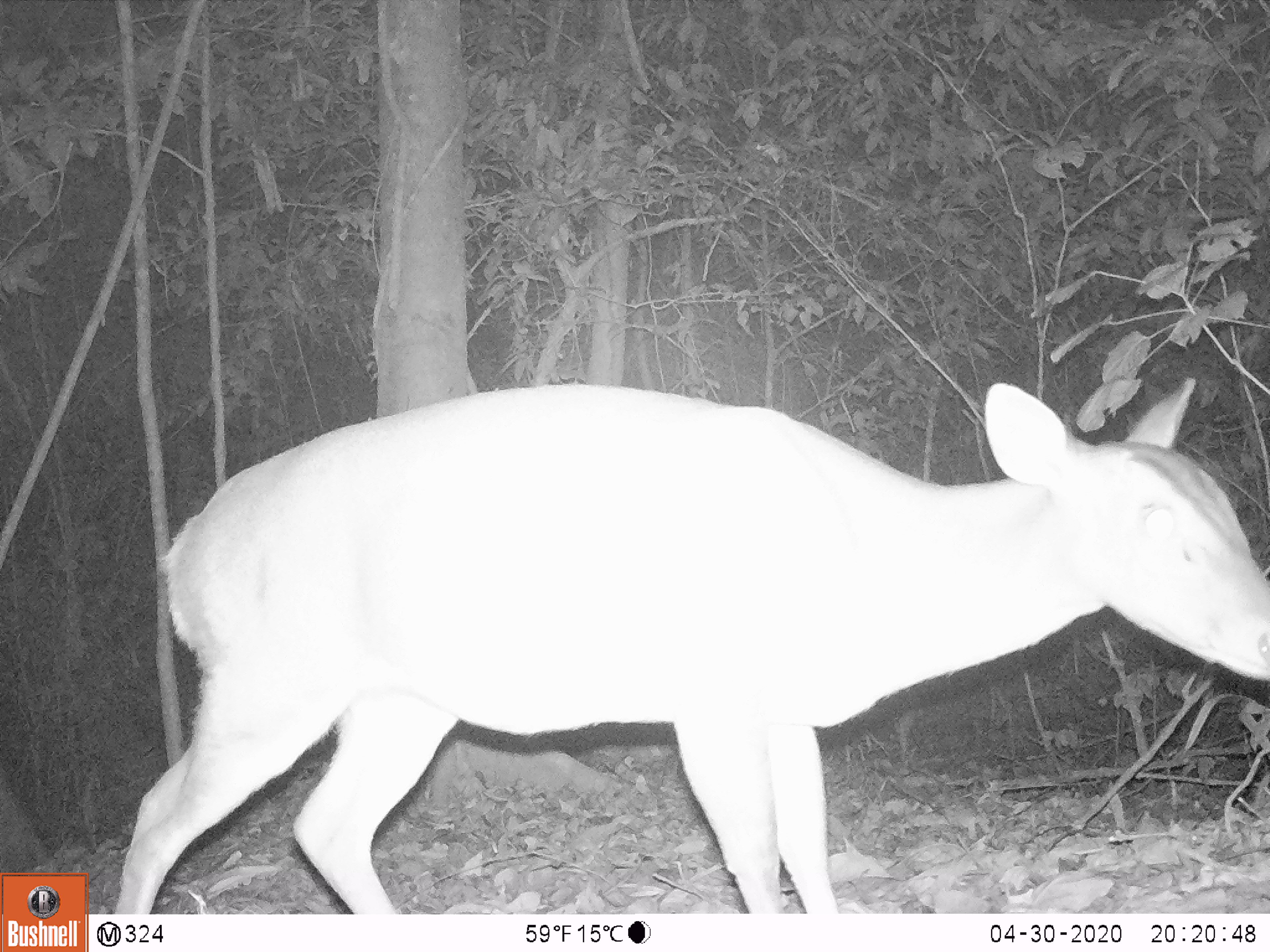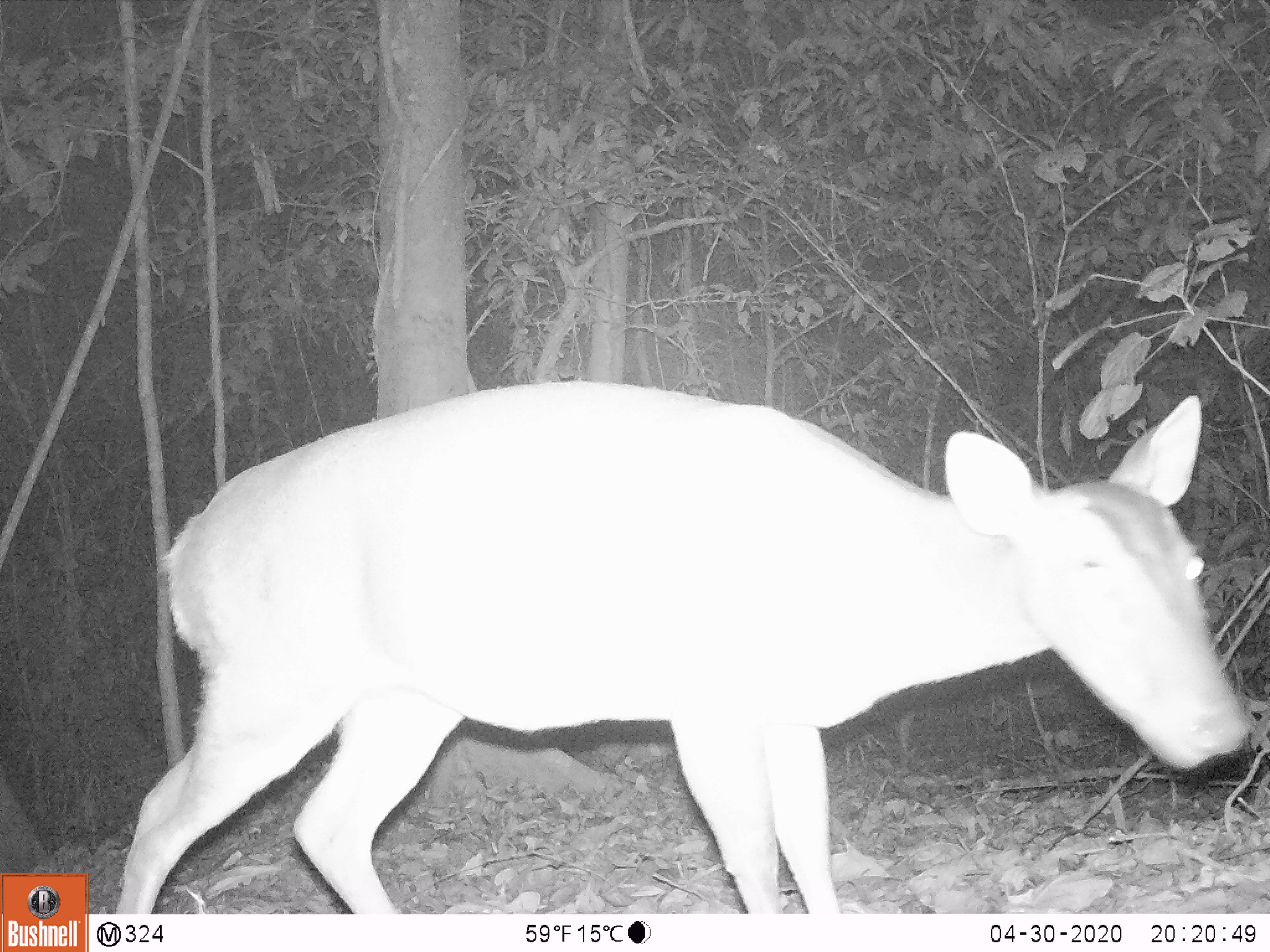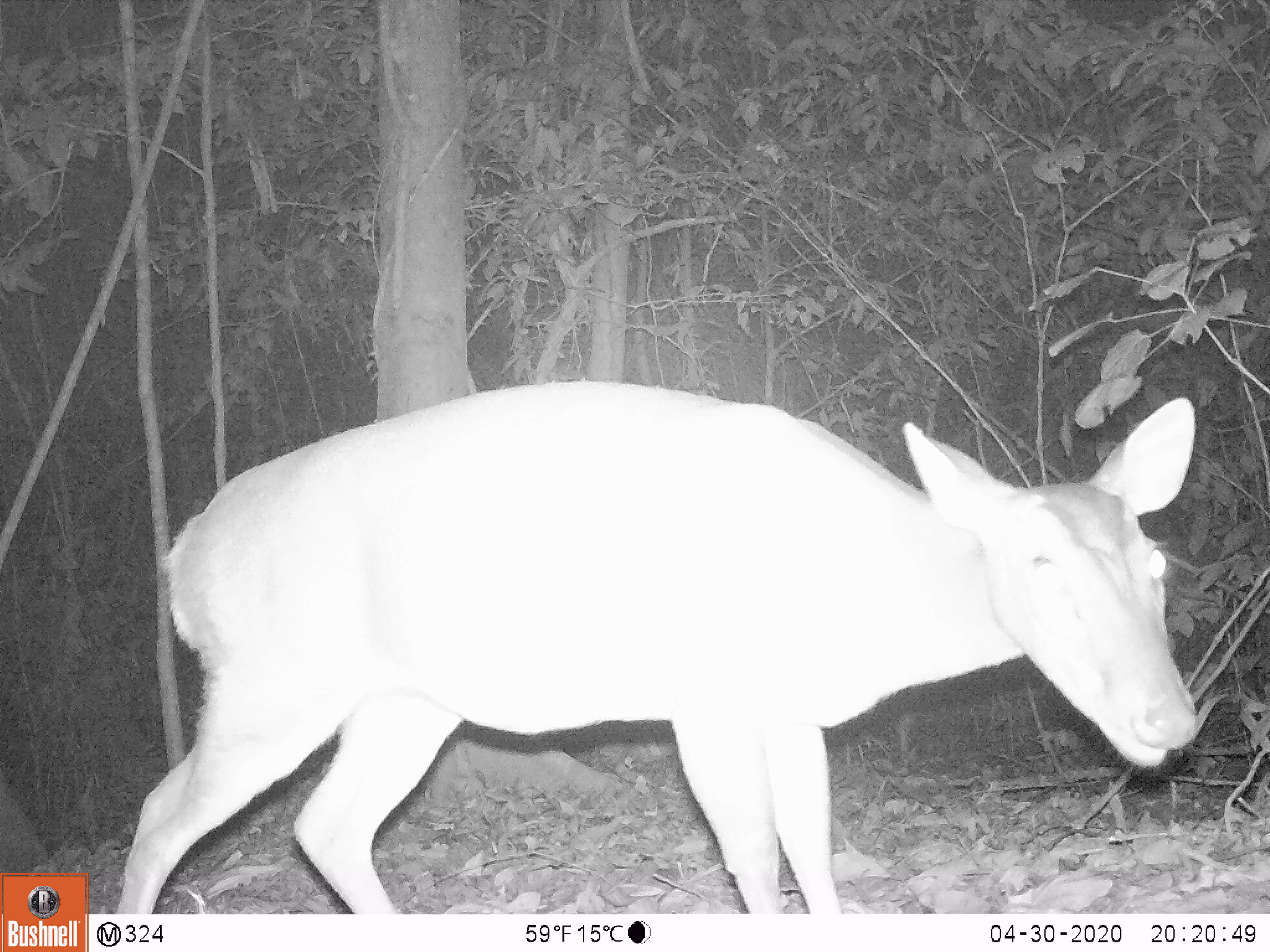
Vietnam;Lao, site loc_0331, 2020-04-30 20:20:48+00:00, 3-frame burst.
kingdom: Animalia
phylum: Chordata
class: Mammalia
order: Artiodactyla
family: Cervidae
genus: Muntiacus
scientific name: Muntiacus vuquangensis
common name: large-antlered muntjac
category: large antlered muntjac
Large antlered muntjac (large-antlered muntjac) (Muntiacus vuquangensis). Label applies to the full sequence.